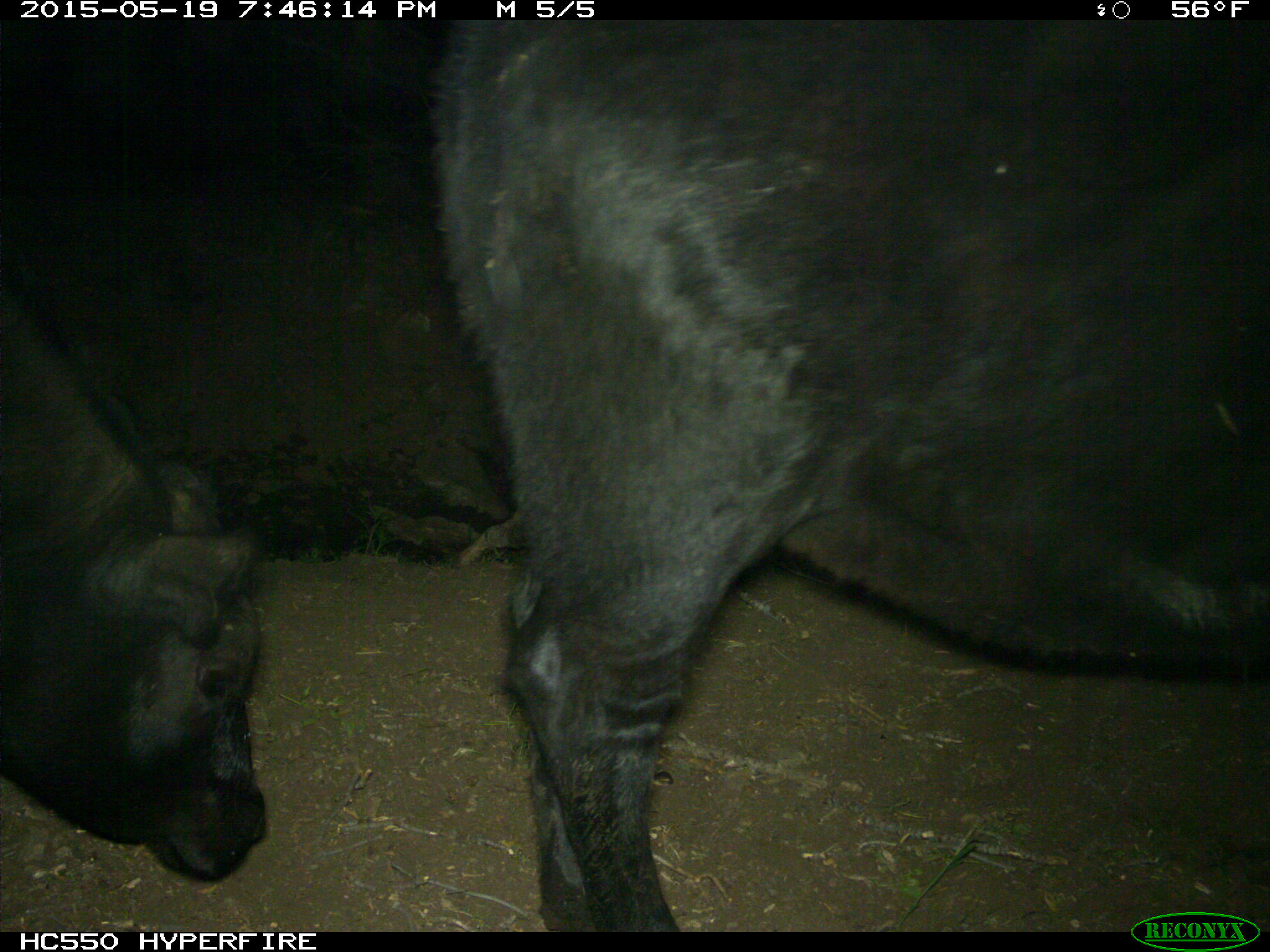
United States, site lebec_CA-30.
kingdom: Animalia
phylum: Chordata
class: Mammalia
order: Artiodactyla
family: Bovidae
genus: Bos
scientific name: Bos taurus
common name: domestic cow